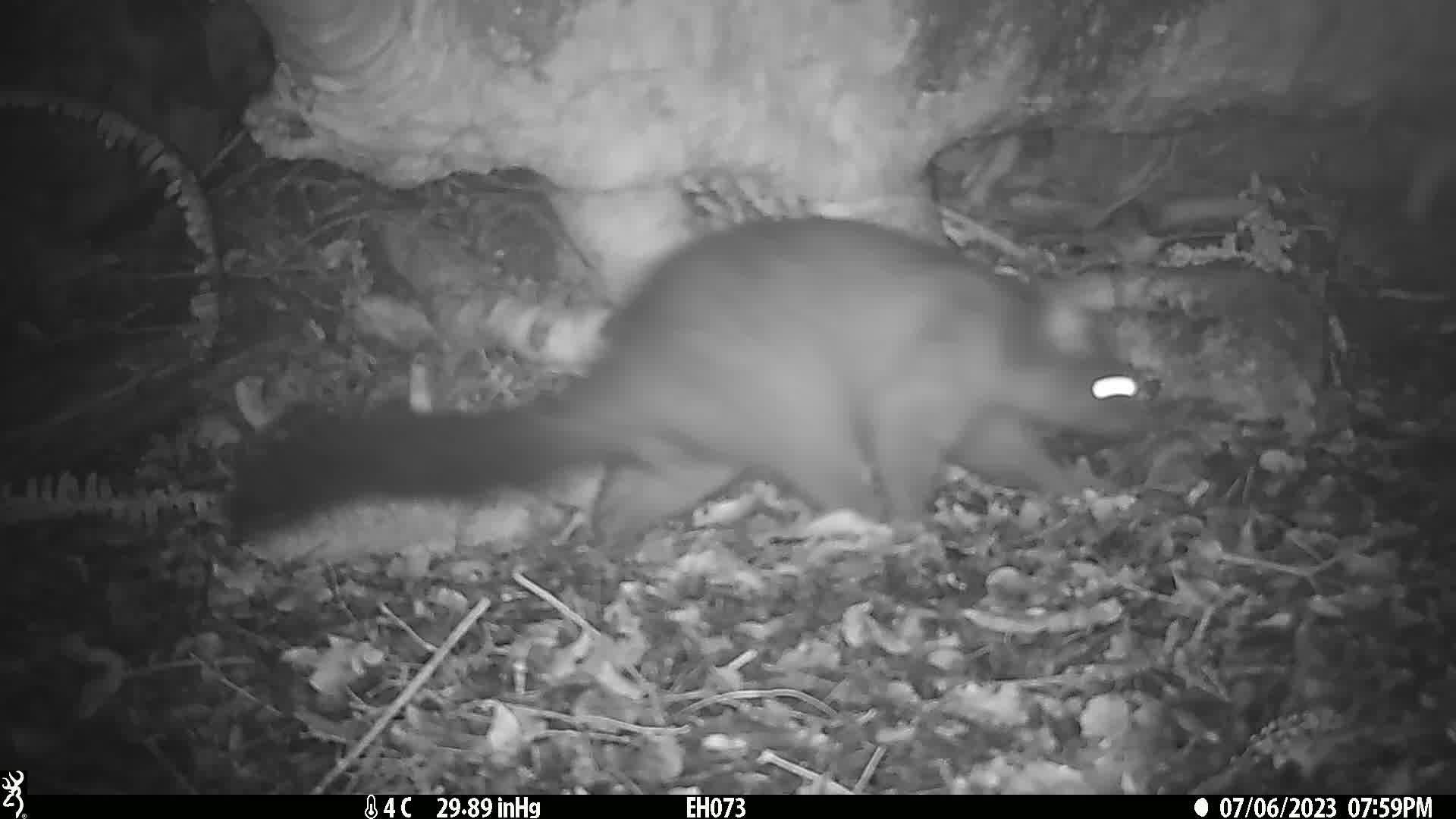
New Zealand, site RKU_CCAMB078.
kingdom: Animalia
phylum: Chordata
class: Mammalia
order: Diprotodontia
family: Phalangeridae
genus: Trichosurus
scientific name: Trichosurus vulpecula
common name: common brushtail possum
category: possum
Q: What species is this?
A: Possum (common brushtail possum) (Trichosurus vulpecula).